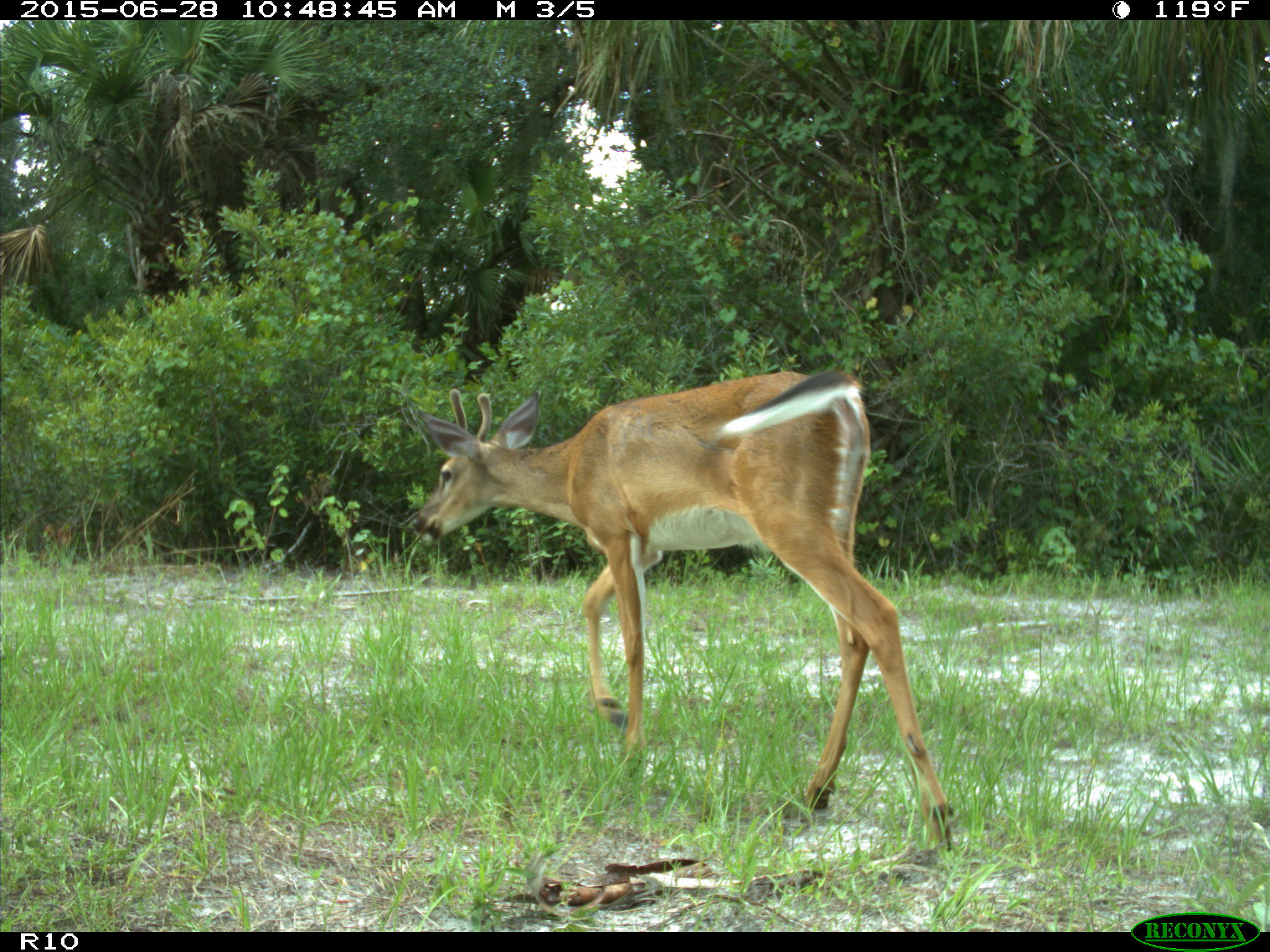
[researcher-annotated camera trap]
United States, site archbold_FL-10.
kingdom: Animalia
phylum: Chordata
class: Mammalia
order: Artiodactyla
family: Cervidae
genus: Odocoileus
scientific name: Odocoileus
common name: deer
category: unidentified deer